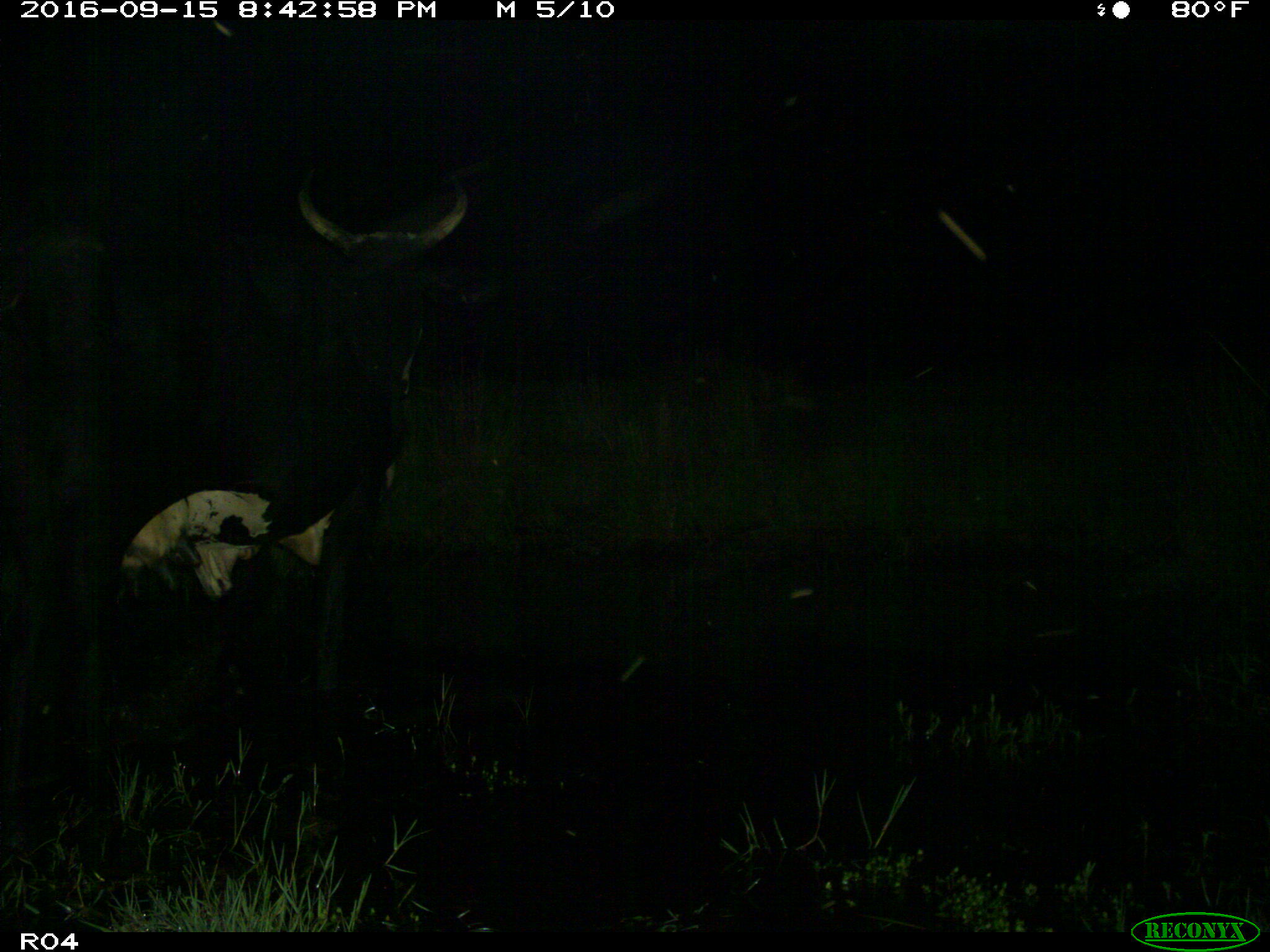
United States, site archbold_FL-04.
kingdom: Animalia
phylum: Chordata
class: Mammalia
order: Artiodactyla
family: Bovidae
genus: Bos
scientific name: Bos taurus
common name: domestic cow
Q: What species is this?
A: Bos taurus (domestic cow).